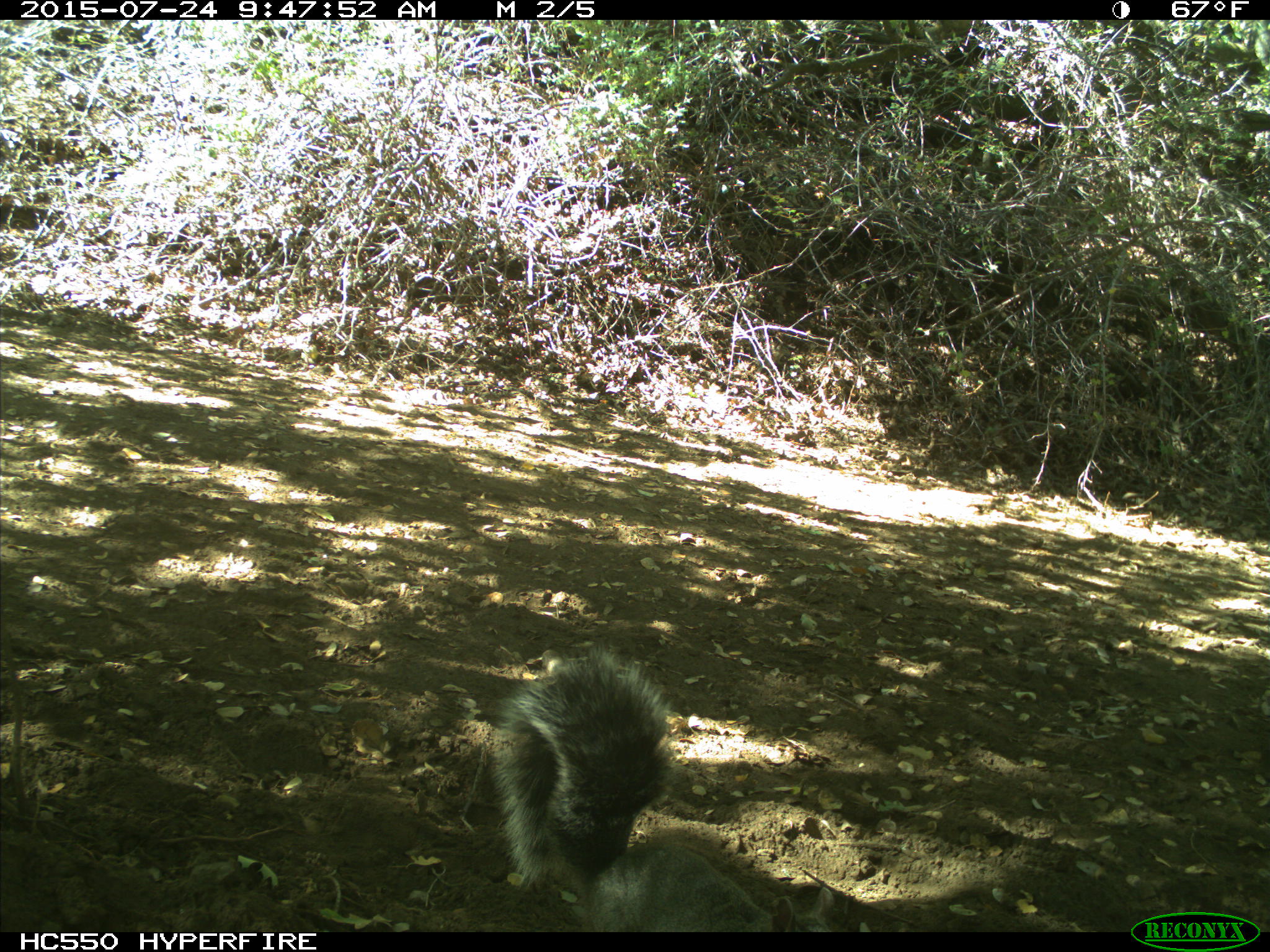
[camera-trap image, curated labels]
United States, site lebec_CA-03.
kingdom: Animalia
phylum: Chordata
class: Mammalia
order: Rodentia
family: Sciuridae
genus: Sciurus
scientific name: Sciurus carolinensis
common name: eastern gray squirrel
Sciurus carolinensis (eastern gray squirrel).